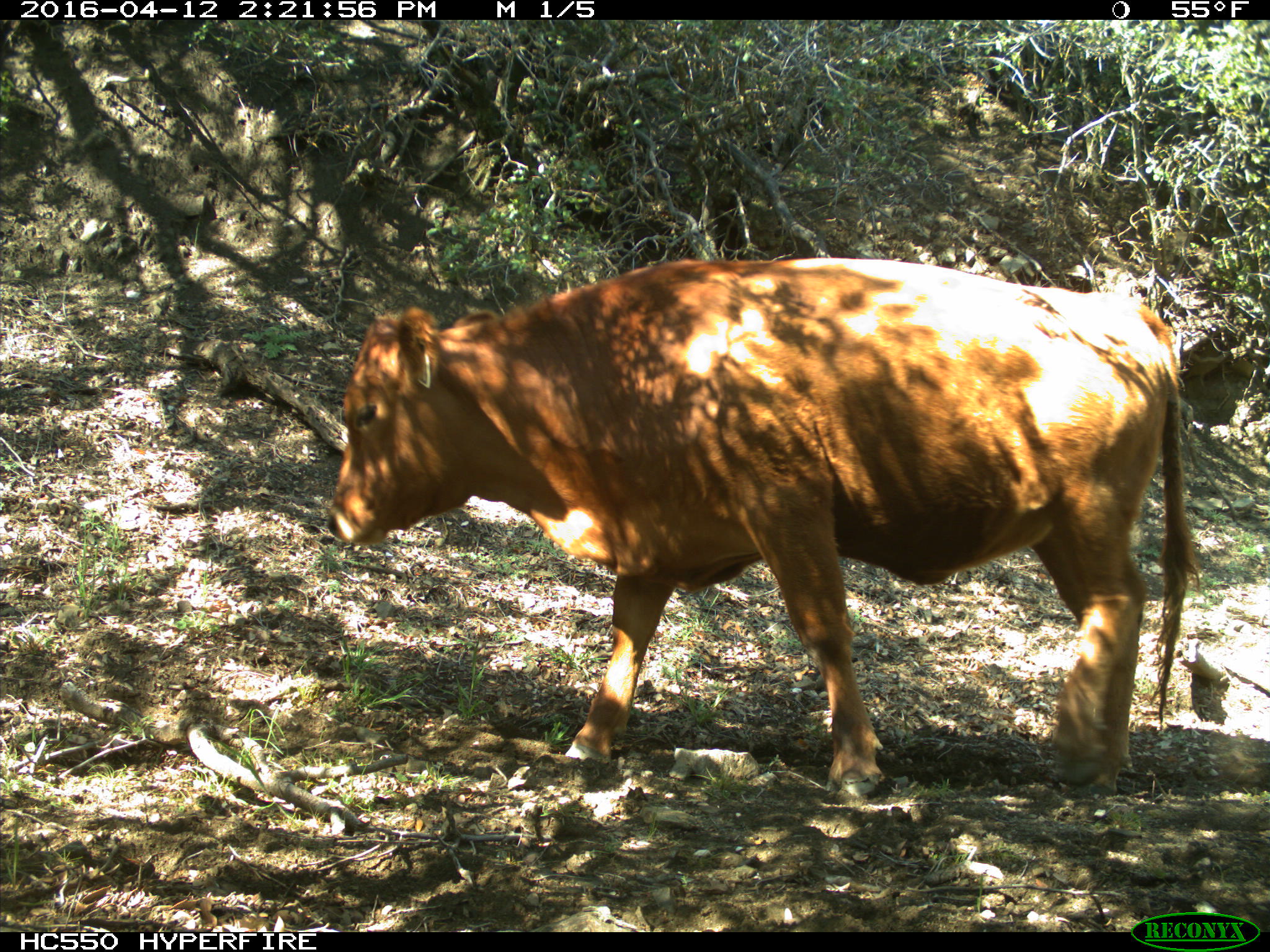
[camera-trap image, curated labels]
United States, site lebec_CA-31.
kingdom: Animalia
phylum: Chordata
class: Mammalia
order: Artiodactyla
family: Bovidae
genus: Bos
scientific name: Bos taurus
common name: domestic cow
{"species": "Bos taurus (domestic cow)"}